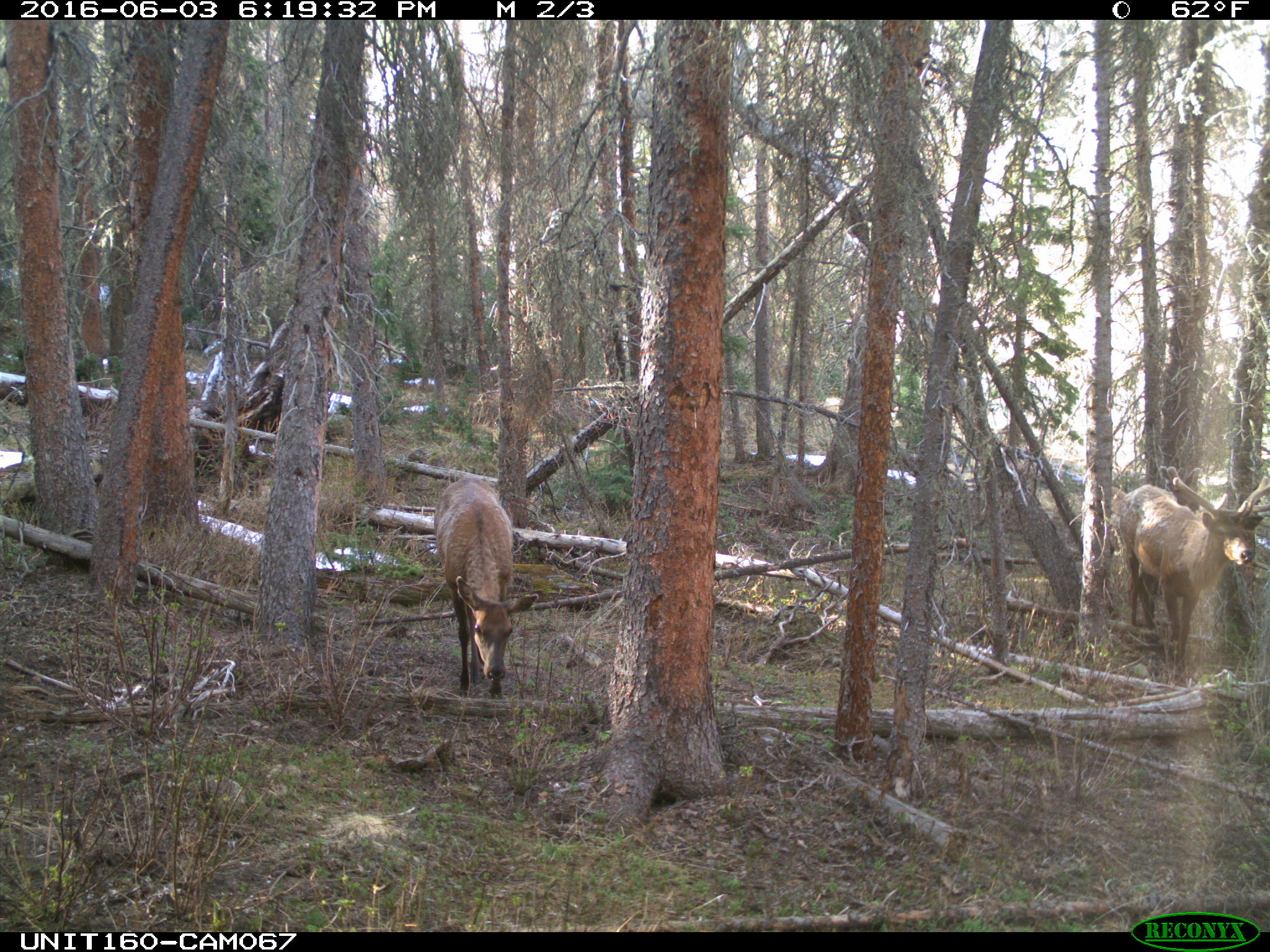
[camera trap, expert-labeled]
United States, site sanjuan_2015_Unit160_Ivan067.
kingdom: Animalia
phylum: Chordata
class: Mammalia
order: Artiodactyla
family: Cervidae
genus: Cervus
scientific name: Cervus elaphus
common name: red deer